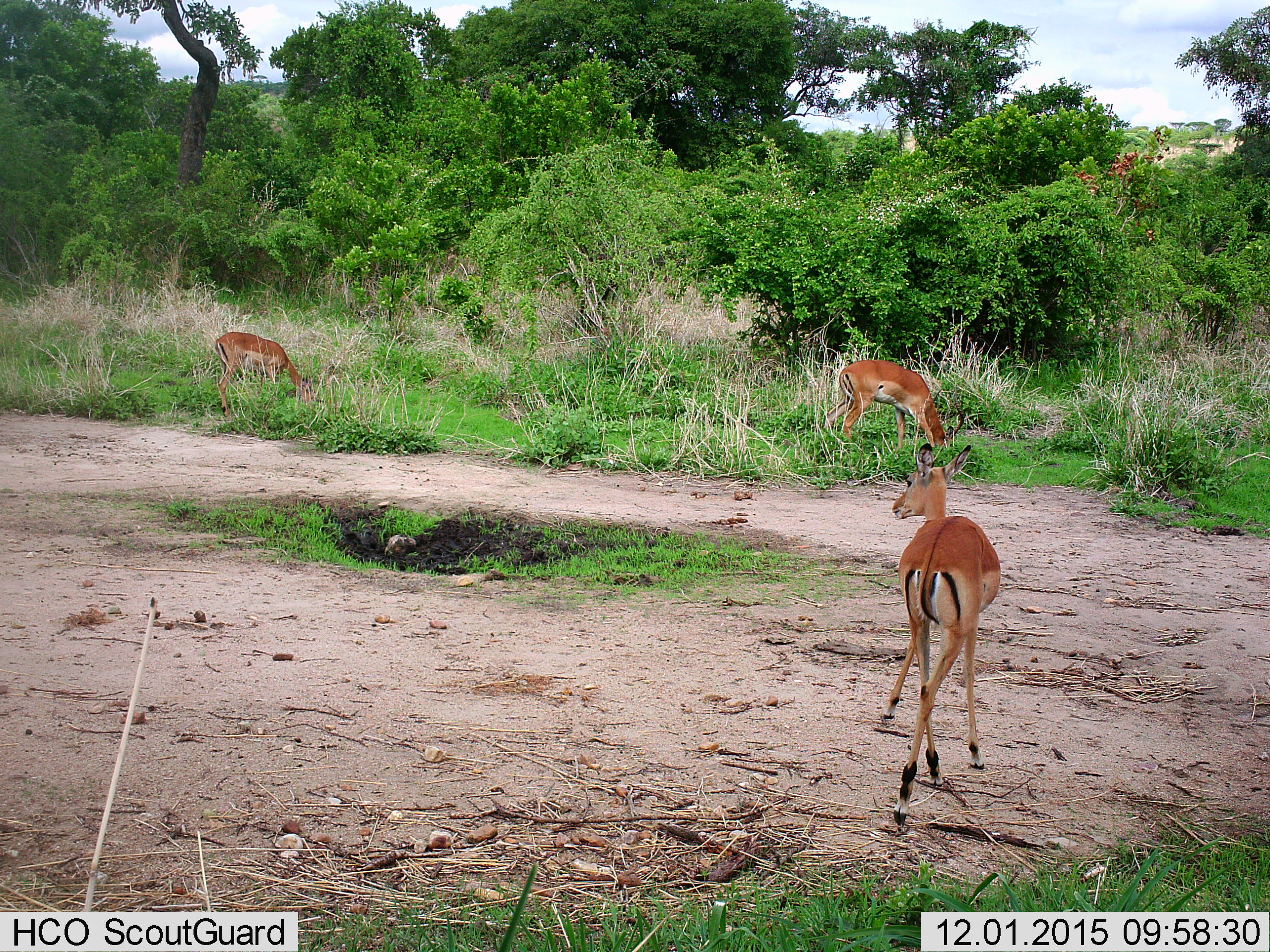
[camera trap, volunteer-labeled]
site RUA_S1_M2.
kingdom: Animalia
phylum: Chordata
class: Mammalia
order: Artiodactyla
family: Bovidae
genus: Aepyceros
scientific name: Aepyceros melampus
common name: impala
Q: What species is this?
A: Impala (Aepyceros melampus).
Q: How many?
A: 3.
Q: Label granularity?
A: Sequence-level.